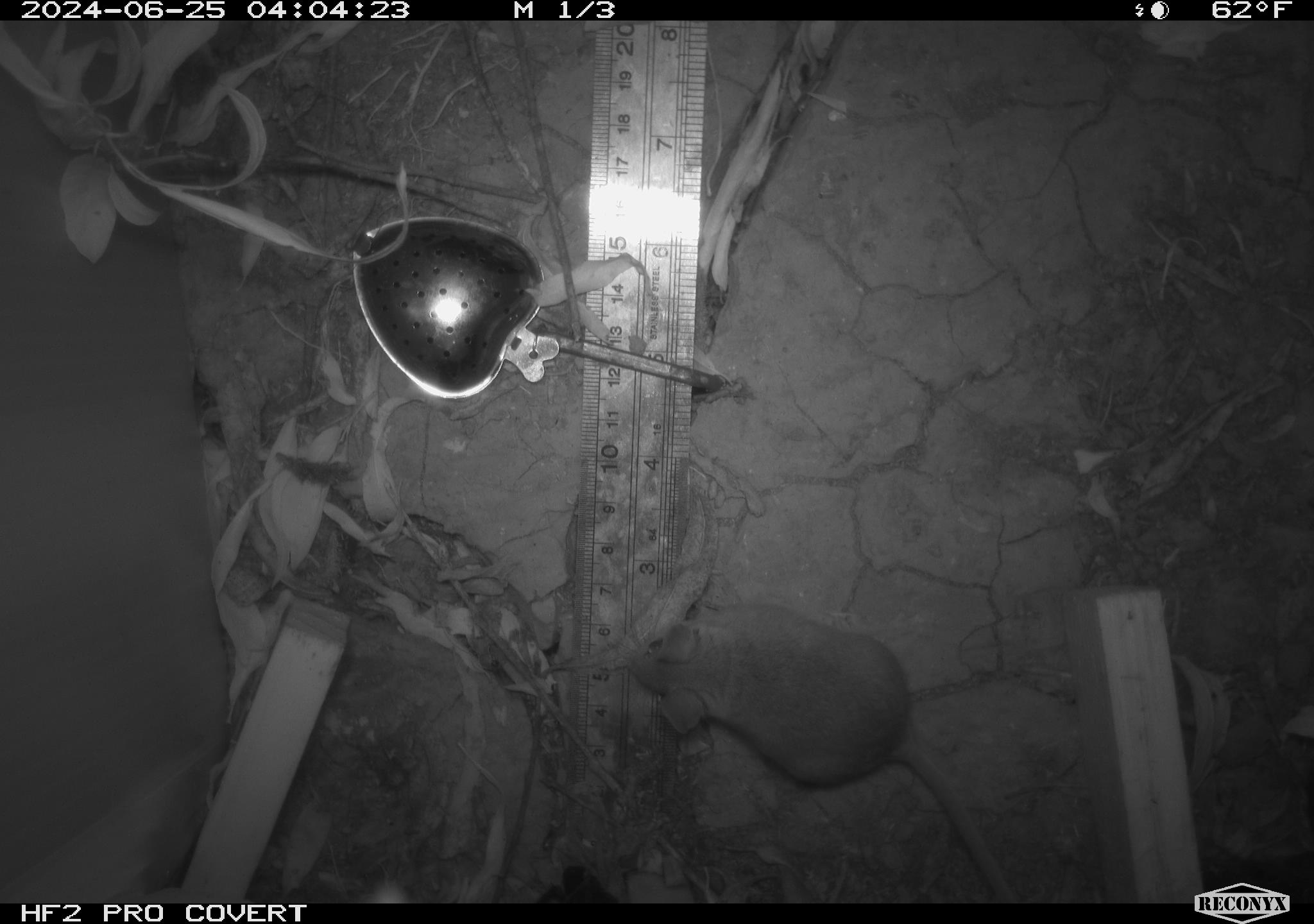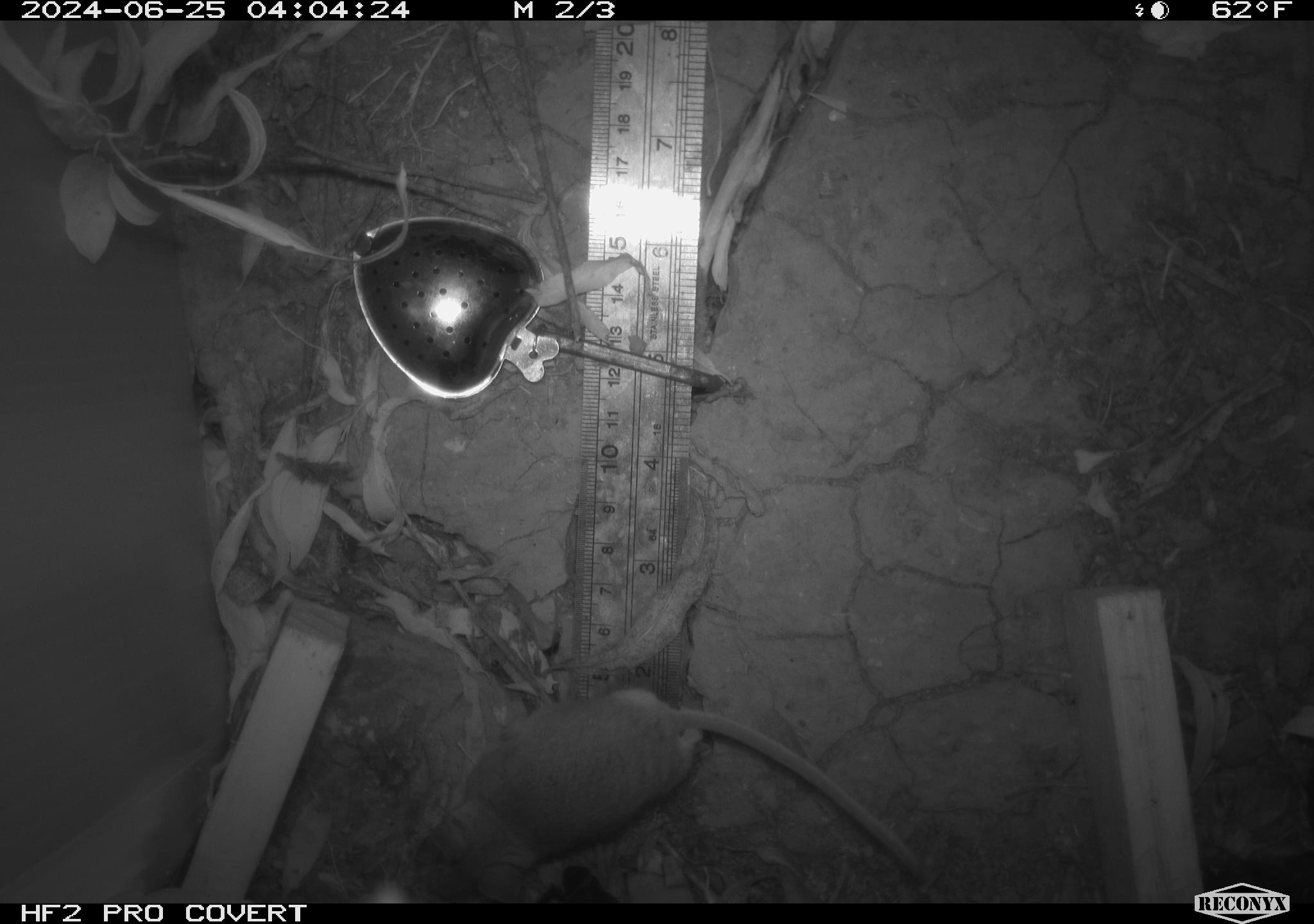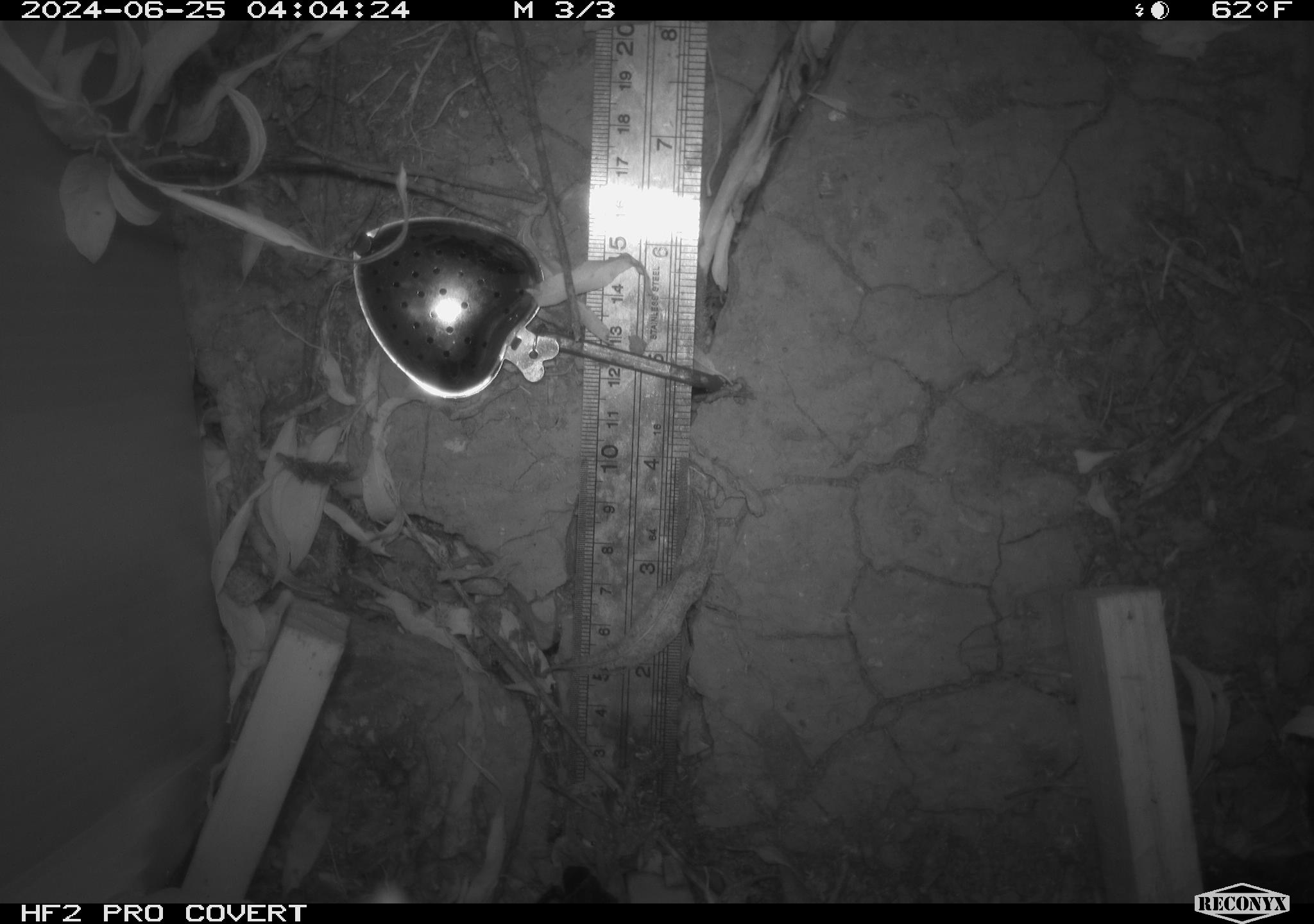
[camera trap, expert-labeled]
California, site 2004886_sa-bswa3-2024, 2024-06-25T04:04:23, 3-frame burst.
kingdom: Animalia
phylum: Chordata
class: Mammalia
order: Rodentia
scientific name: Rodentia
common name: mouse species